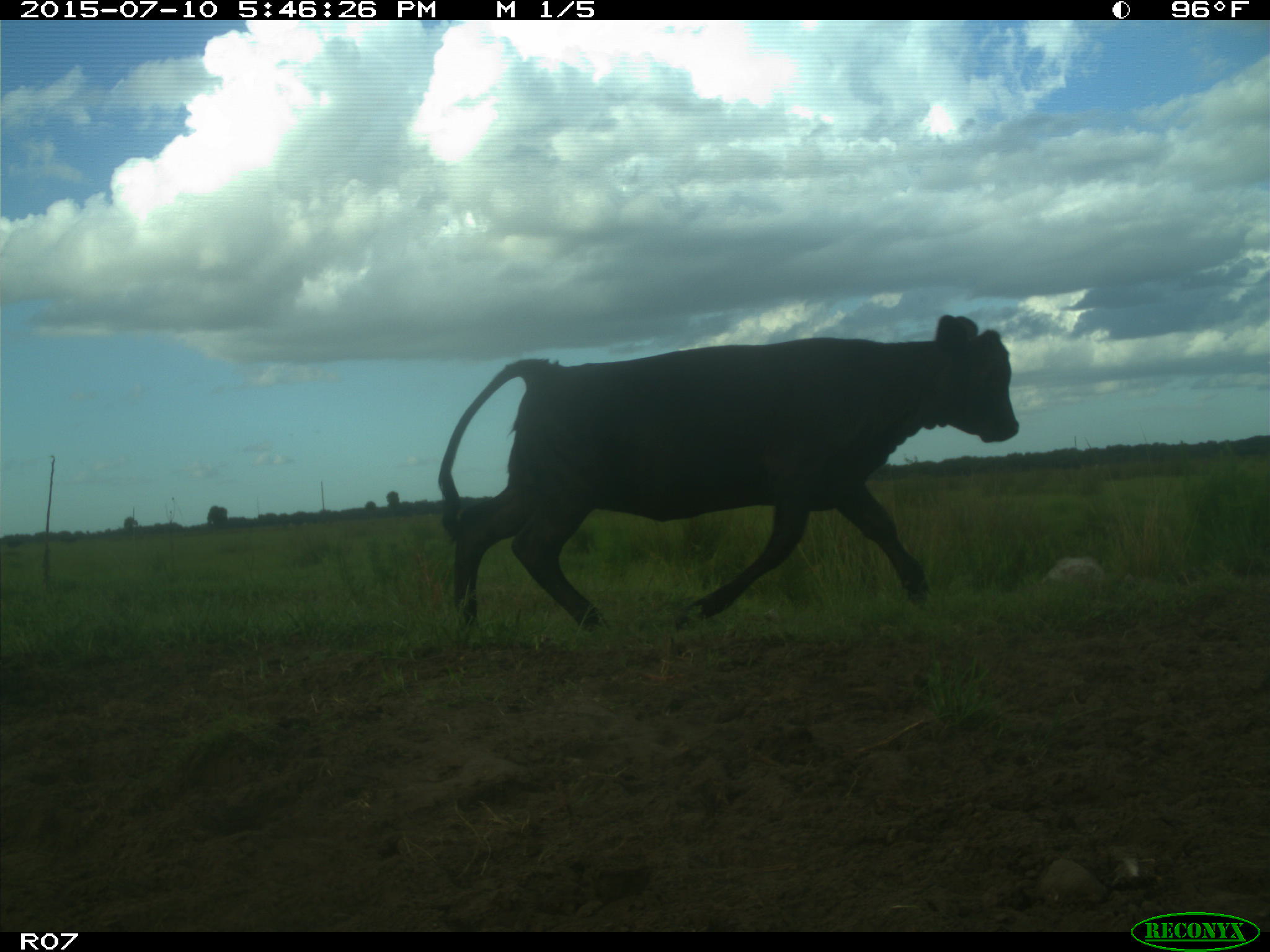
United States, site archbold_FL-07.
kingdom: Animalia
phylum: Chordata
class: Mammalia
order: Artiodactyla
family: Bovidae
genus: Bos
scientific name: Bos taurus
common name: domestic cow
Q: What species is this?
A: Bos taurus (domestic cow).